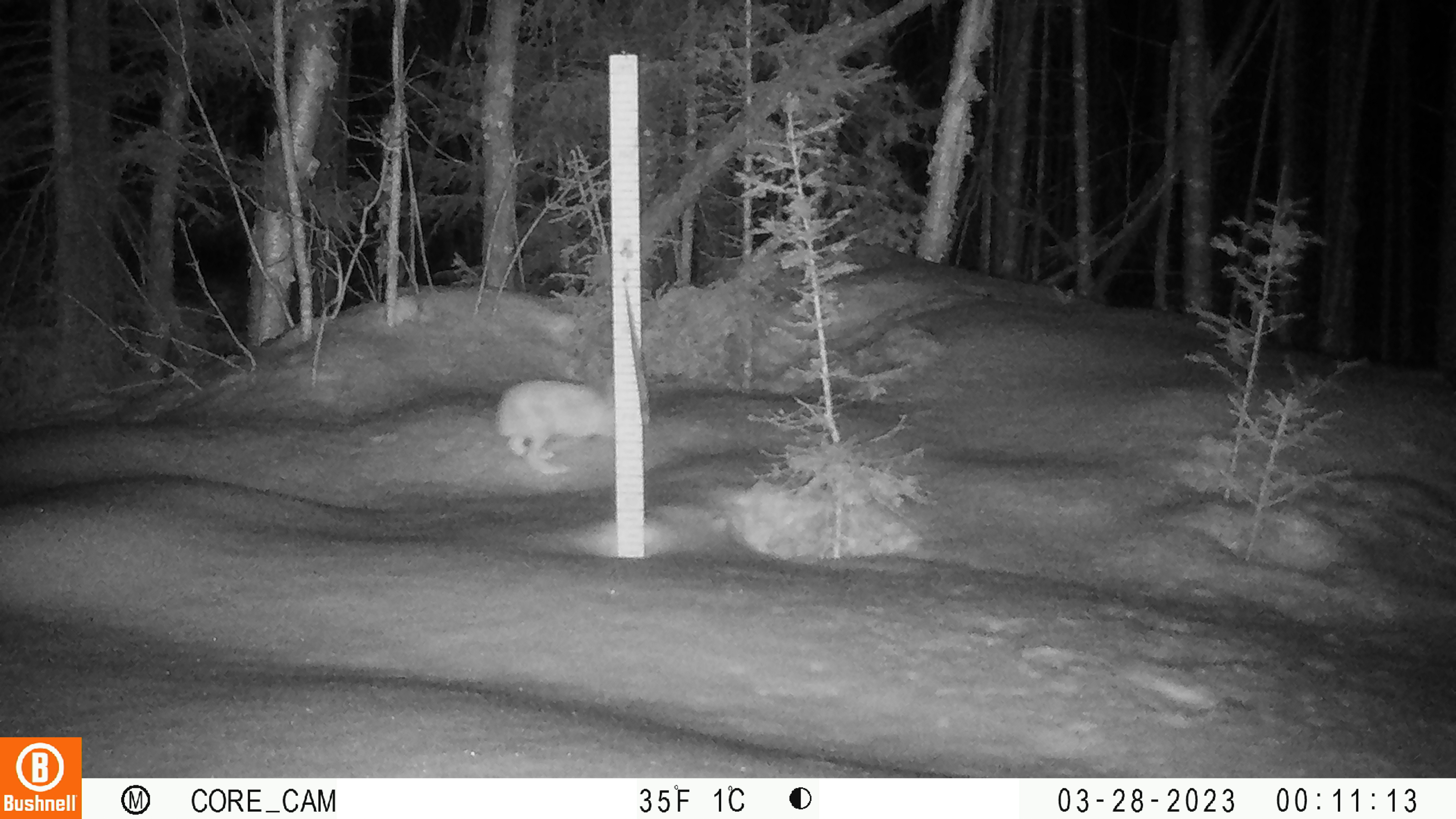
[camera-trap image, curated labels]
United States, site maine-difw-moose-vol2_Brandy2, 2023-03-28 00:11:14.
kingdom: Animalia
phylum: Chordata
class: Mammalia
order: Lagomorpha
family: Leporidae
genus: Lepus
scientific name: Lepus americanus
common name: snowshoe hare